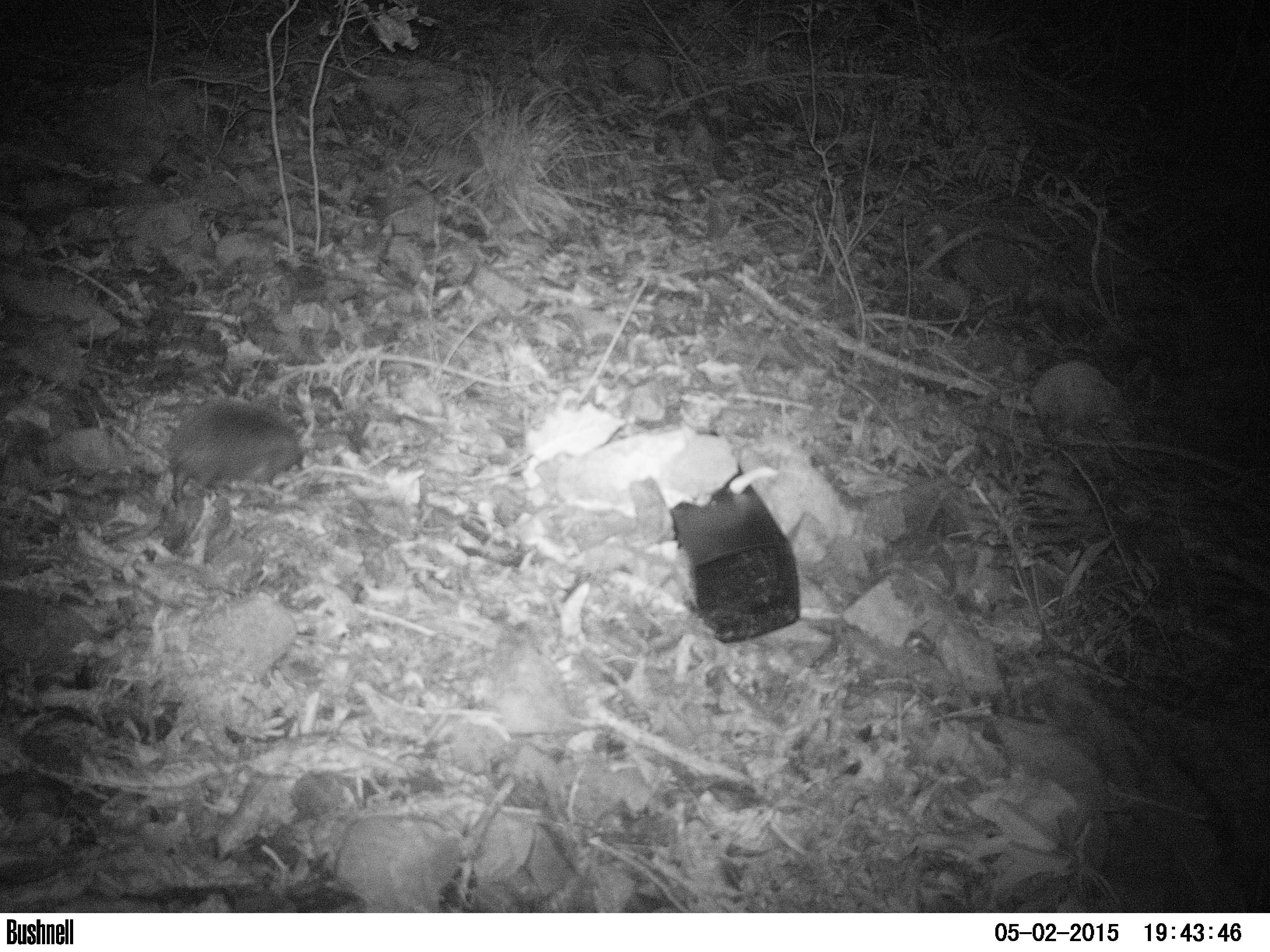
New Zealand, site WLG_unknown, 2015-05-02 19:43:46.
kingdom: Animalia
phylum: Chordata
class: Mammalia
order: Eulipotyphla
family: Erinaceidae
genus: Erinaceus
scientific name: Erinaceus europaeus europaeus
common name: european hedgehog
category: hedgehog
Hedgehog (european hedgehog) (Erinaceus europaeus europaeus).